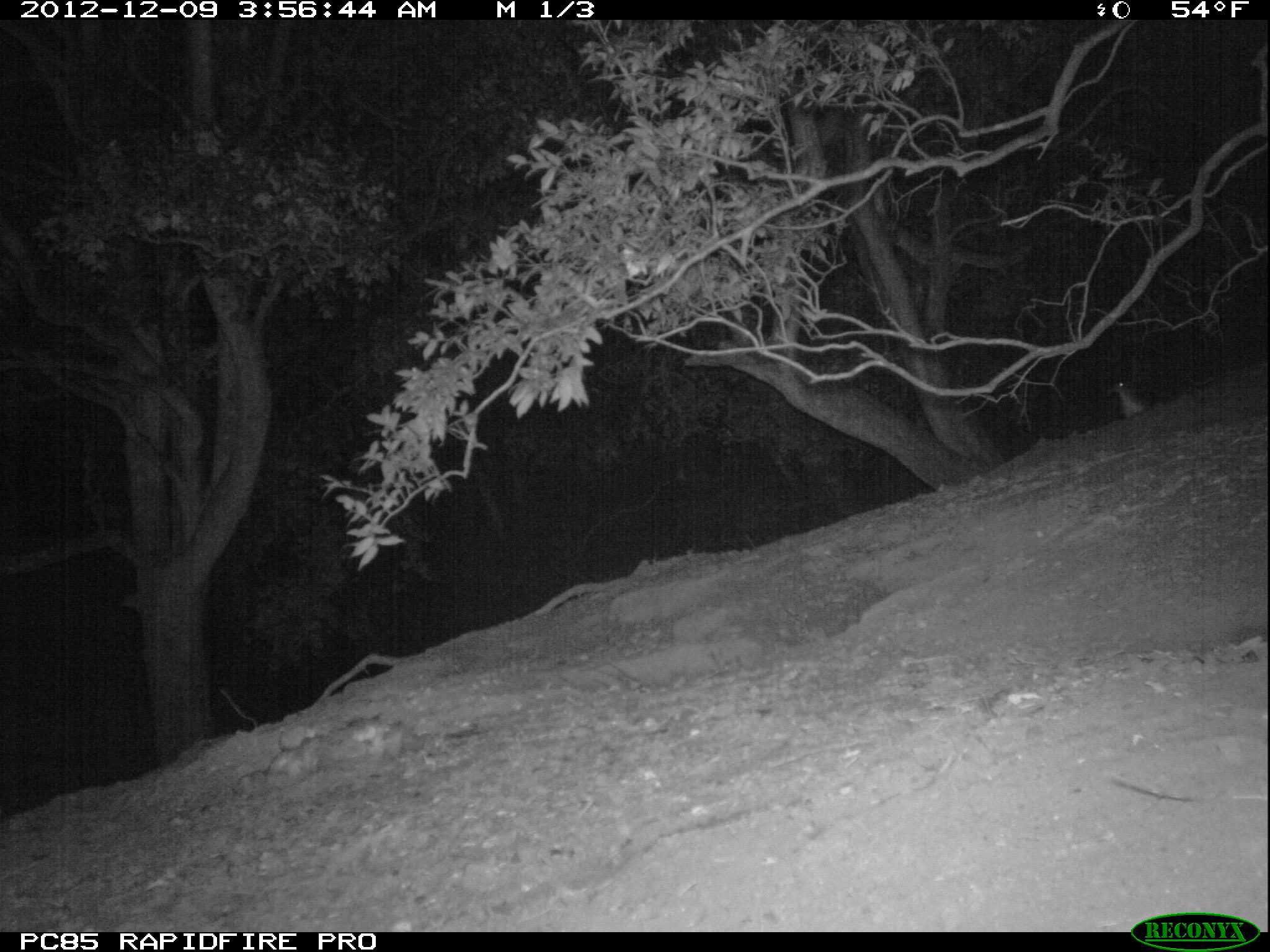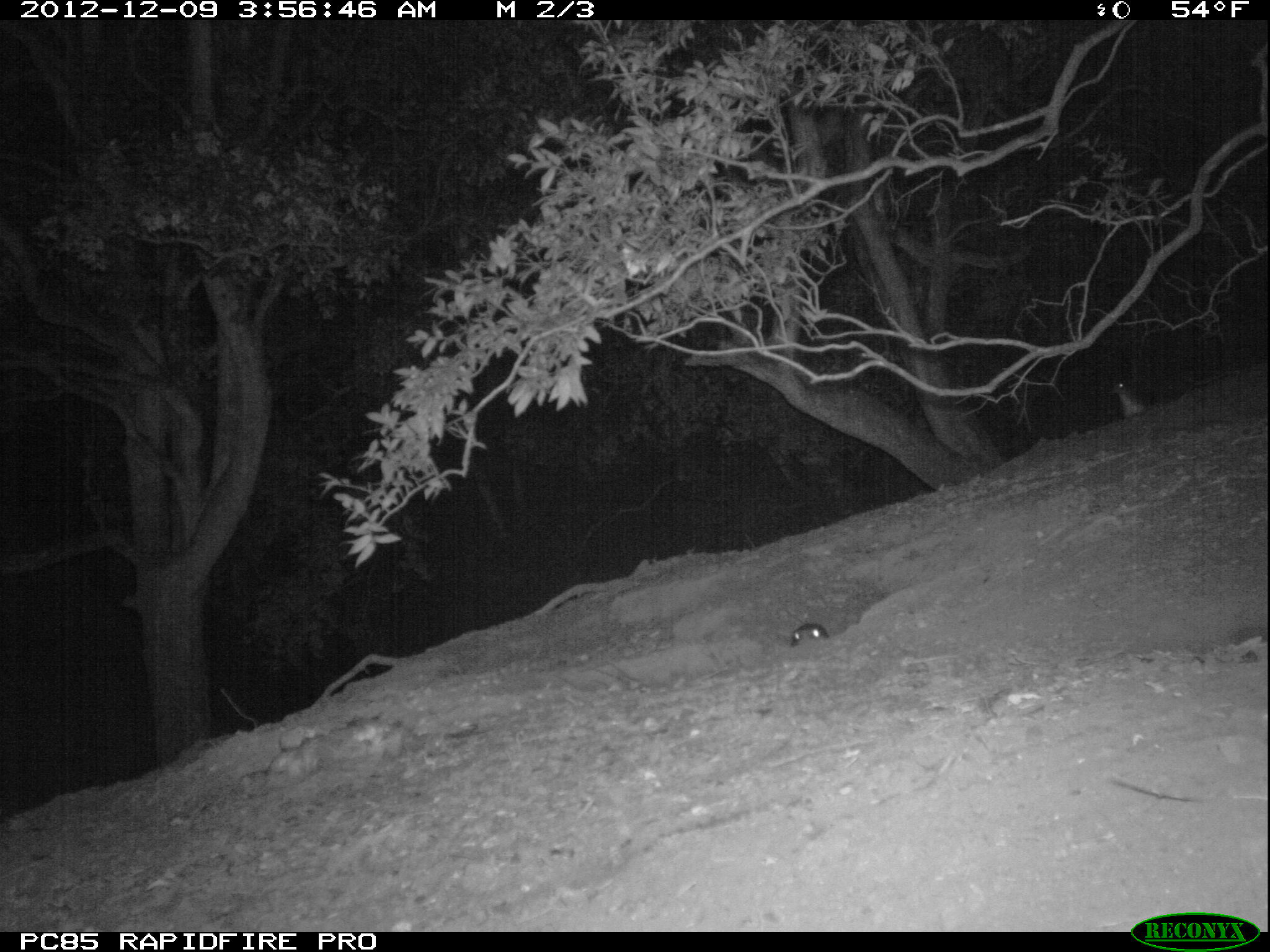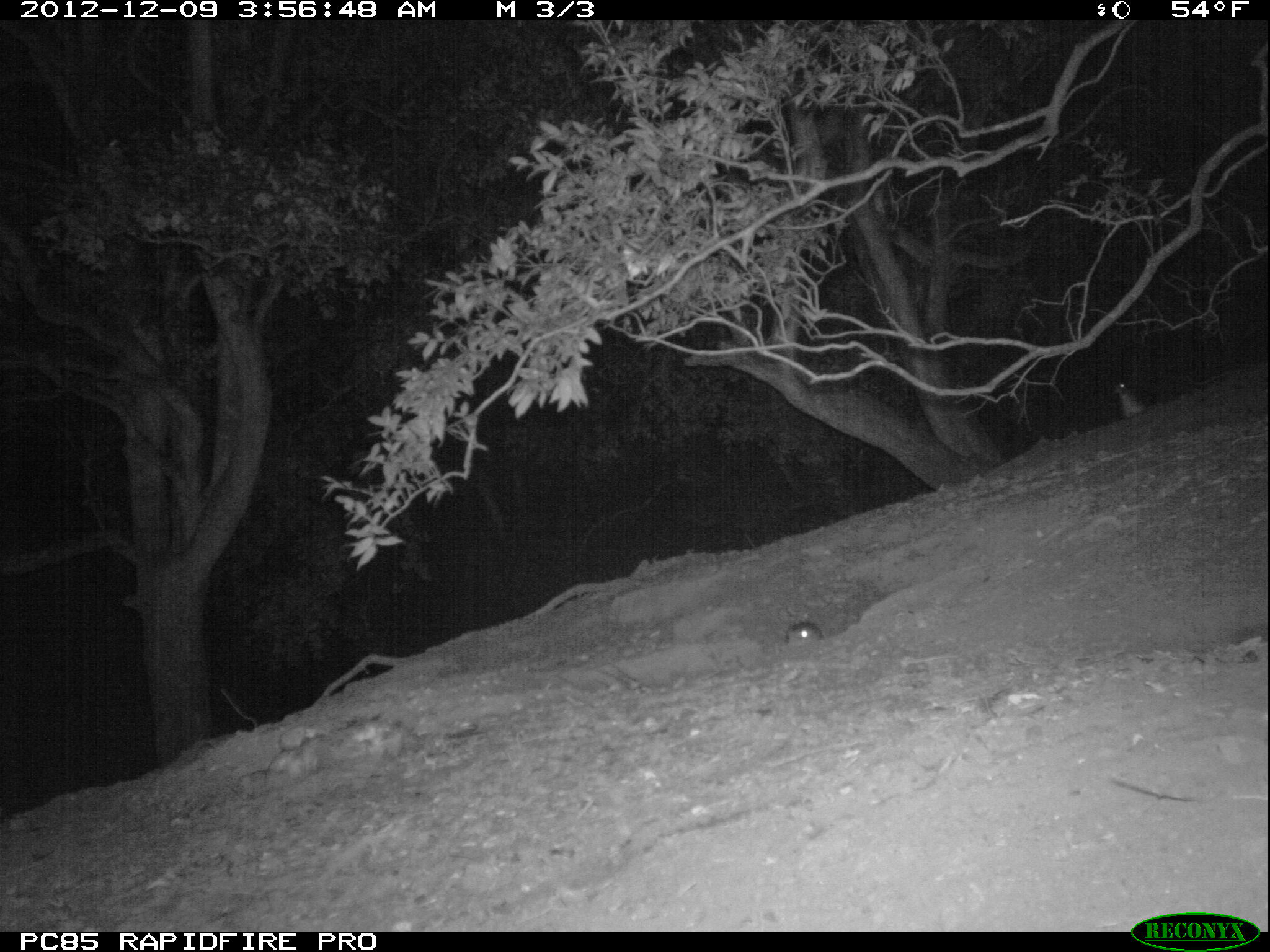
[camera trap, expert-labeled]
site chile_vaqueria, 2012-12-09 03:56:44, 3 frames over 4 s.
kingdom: Animalia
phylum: Chordata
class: Aves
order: Procellariiformes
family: Procellariidae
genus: Calonectris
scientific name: Calonectris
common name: shearwater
Shearwater (Calonectris).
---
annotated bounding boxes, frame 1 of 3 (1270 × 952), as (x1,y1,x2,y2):
shearwater: (1094,374,1145,421)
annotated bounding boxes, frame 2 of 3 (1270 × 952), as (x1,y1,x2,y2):
shearwater: (1114,382,1150,419); (786,617,828,646)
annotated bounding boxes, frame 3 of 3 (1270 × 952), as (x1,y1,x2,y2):
shearwater: (1114,381,1149,419); (780,615,822,646)